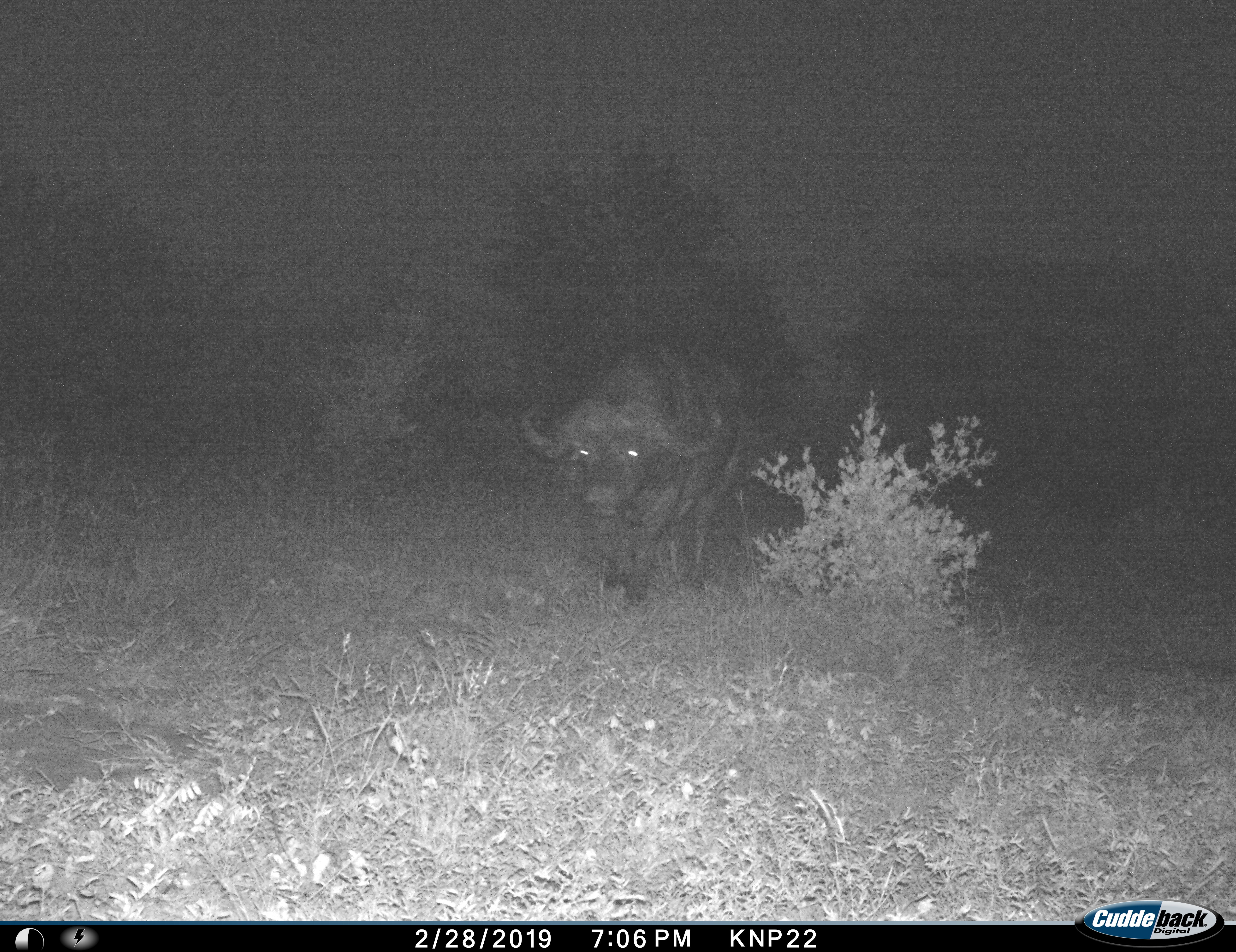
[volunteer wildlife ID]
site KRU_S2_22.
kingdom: Animalia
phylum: Chordata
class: Mammalia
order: Artiodactyla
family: Bovidae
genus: Syncerus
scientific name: Syncerus caffer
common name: african buffalo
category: buffalo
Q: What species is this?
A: Buffalo (african buffalo) (Syncerus caffer).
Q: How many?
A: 1.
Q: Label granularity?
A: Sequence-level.